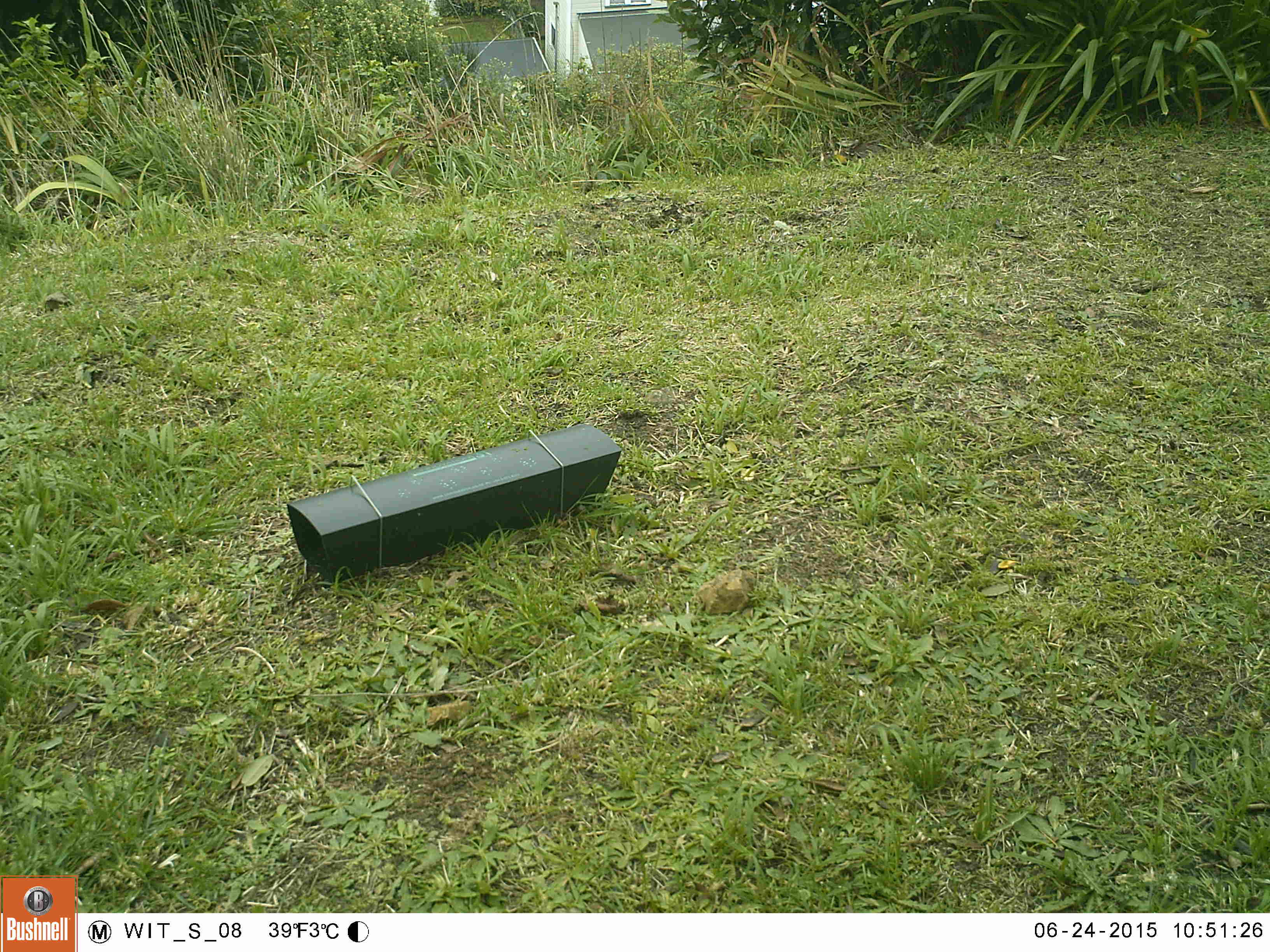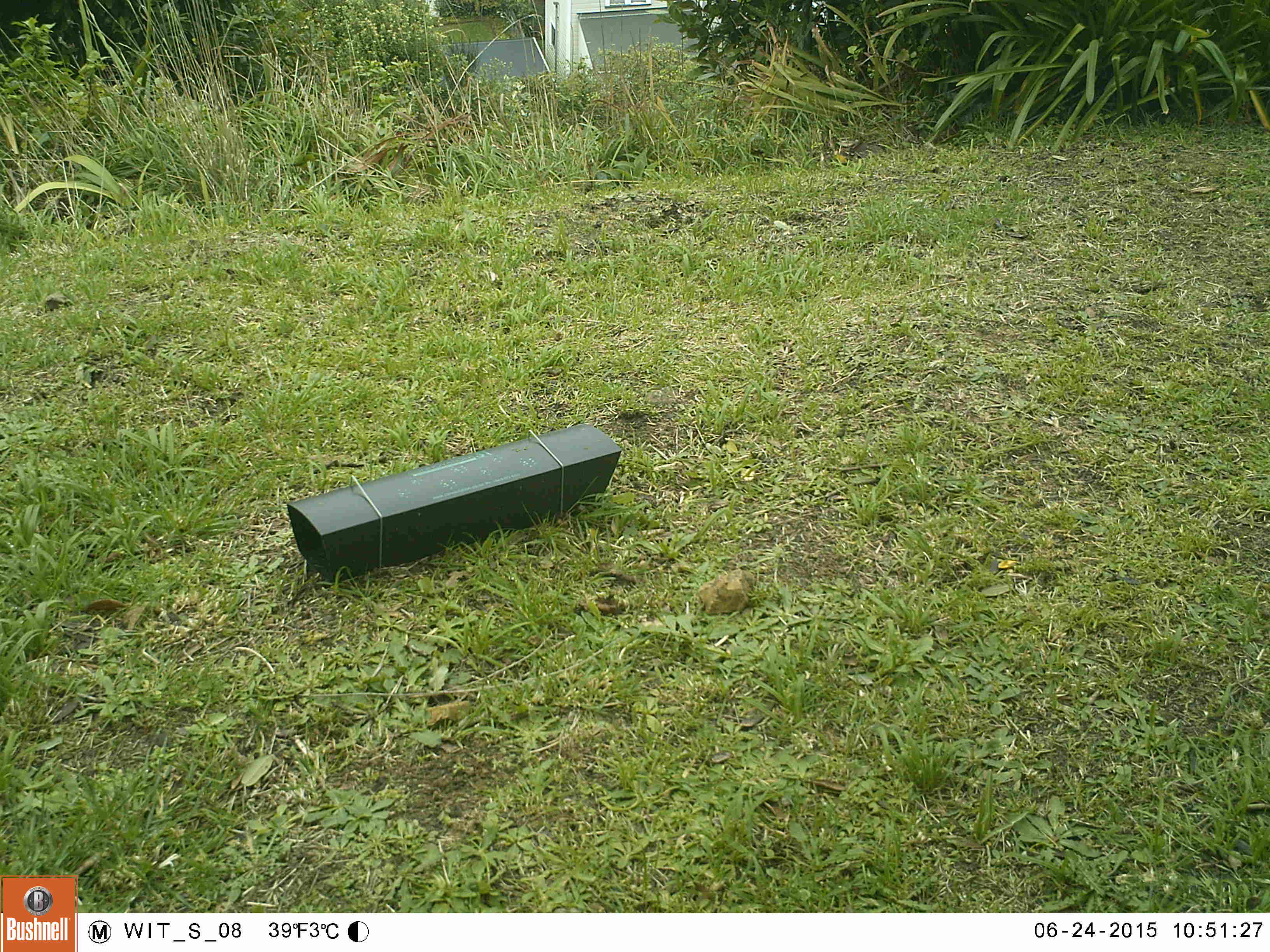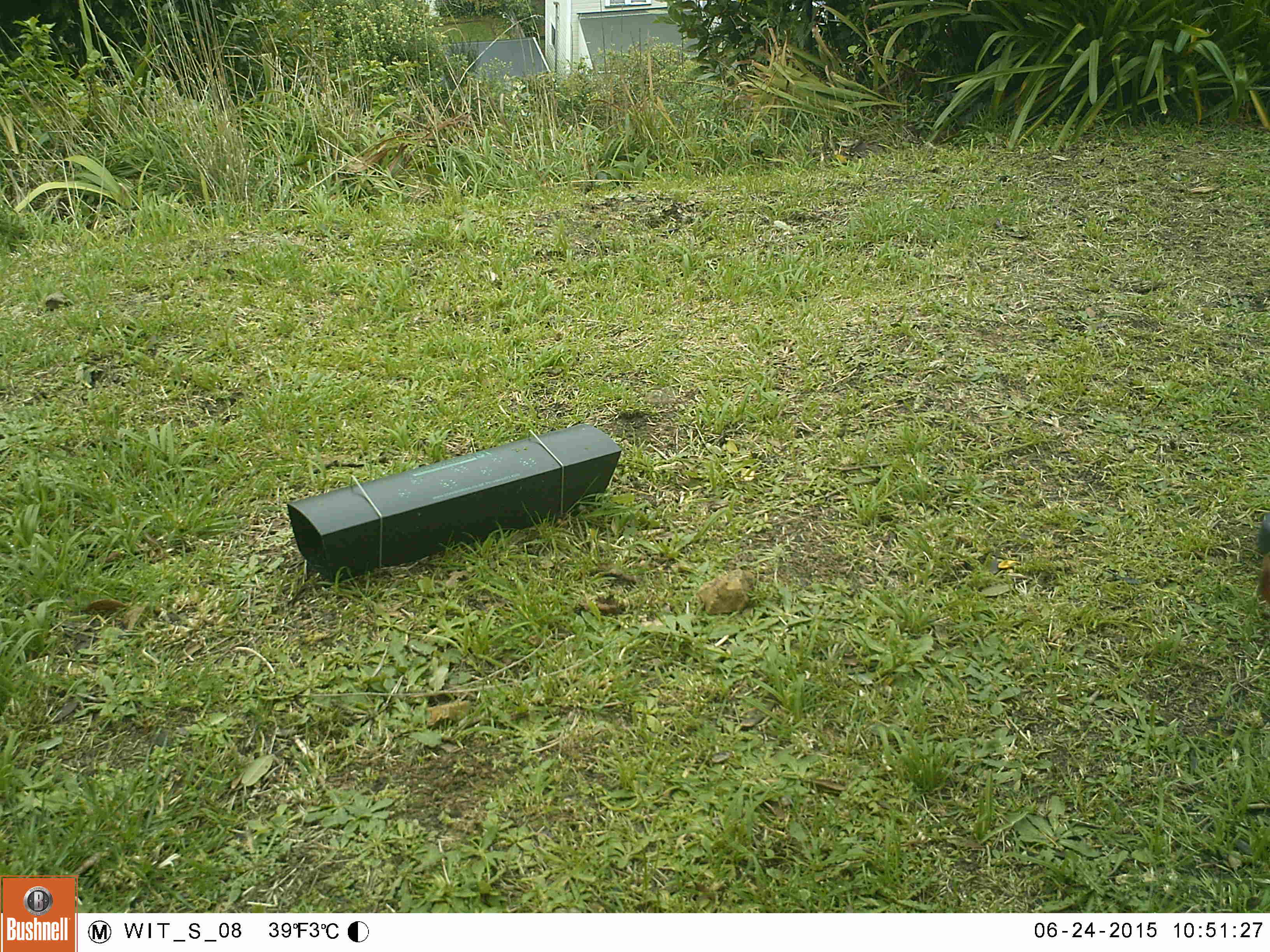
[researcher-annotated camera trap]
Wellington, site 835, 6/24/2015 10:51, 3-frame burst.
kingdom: Animalia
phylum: Chordata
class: Mammalia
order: Carnivora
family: Felidae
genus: Felis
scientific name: Felis catus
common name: cat